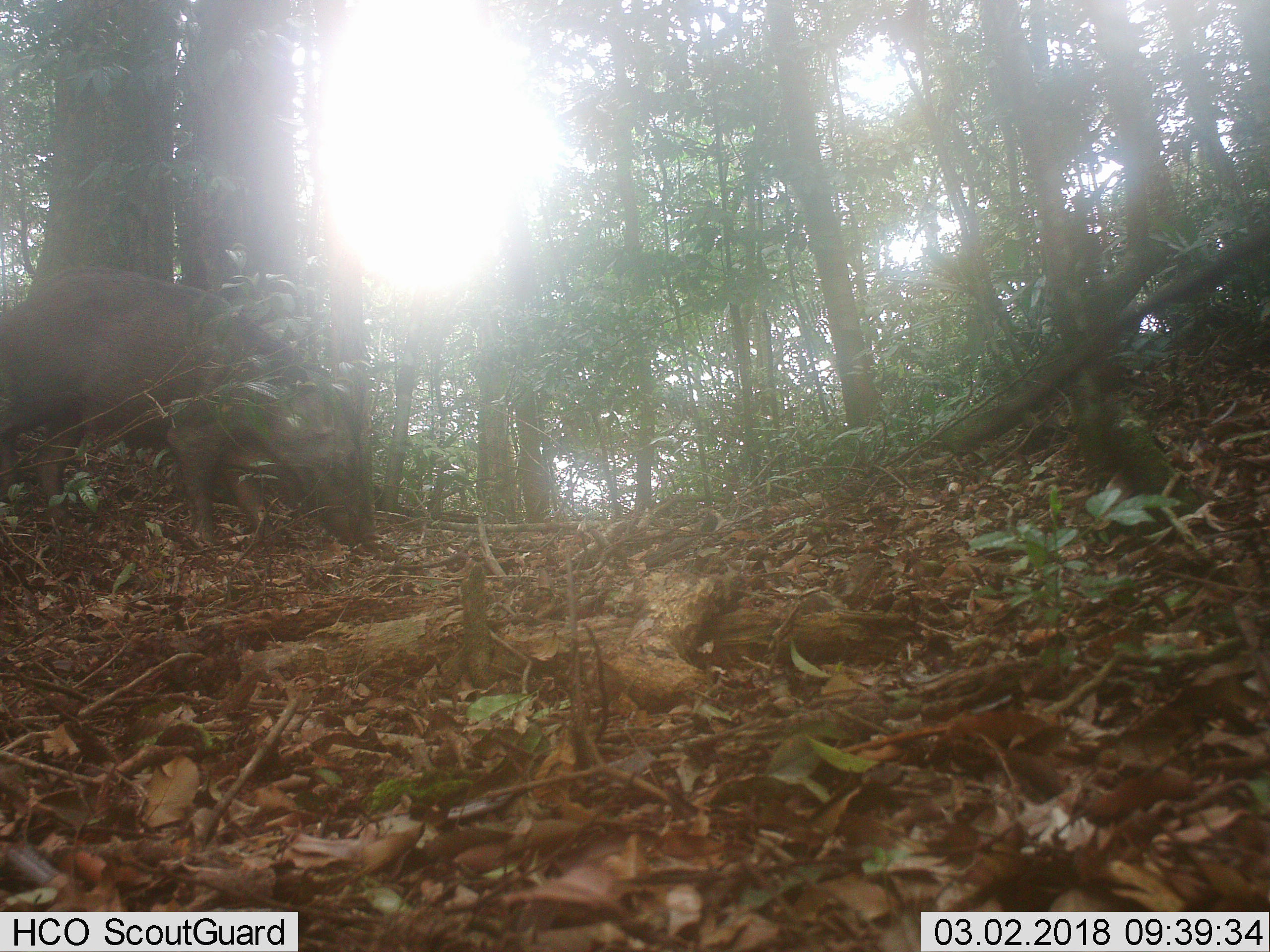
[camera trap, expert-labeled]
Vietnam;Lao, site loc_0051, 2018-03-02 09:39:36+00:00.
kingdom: Animalia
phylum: Chordata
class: Mammalia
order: Artiodactyla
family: Suidae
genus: Sus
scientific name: Sus scrofa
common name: eurasian wild pig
Eurasian wild pig (Sus scrofa). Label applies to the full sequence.